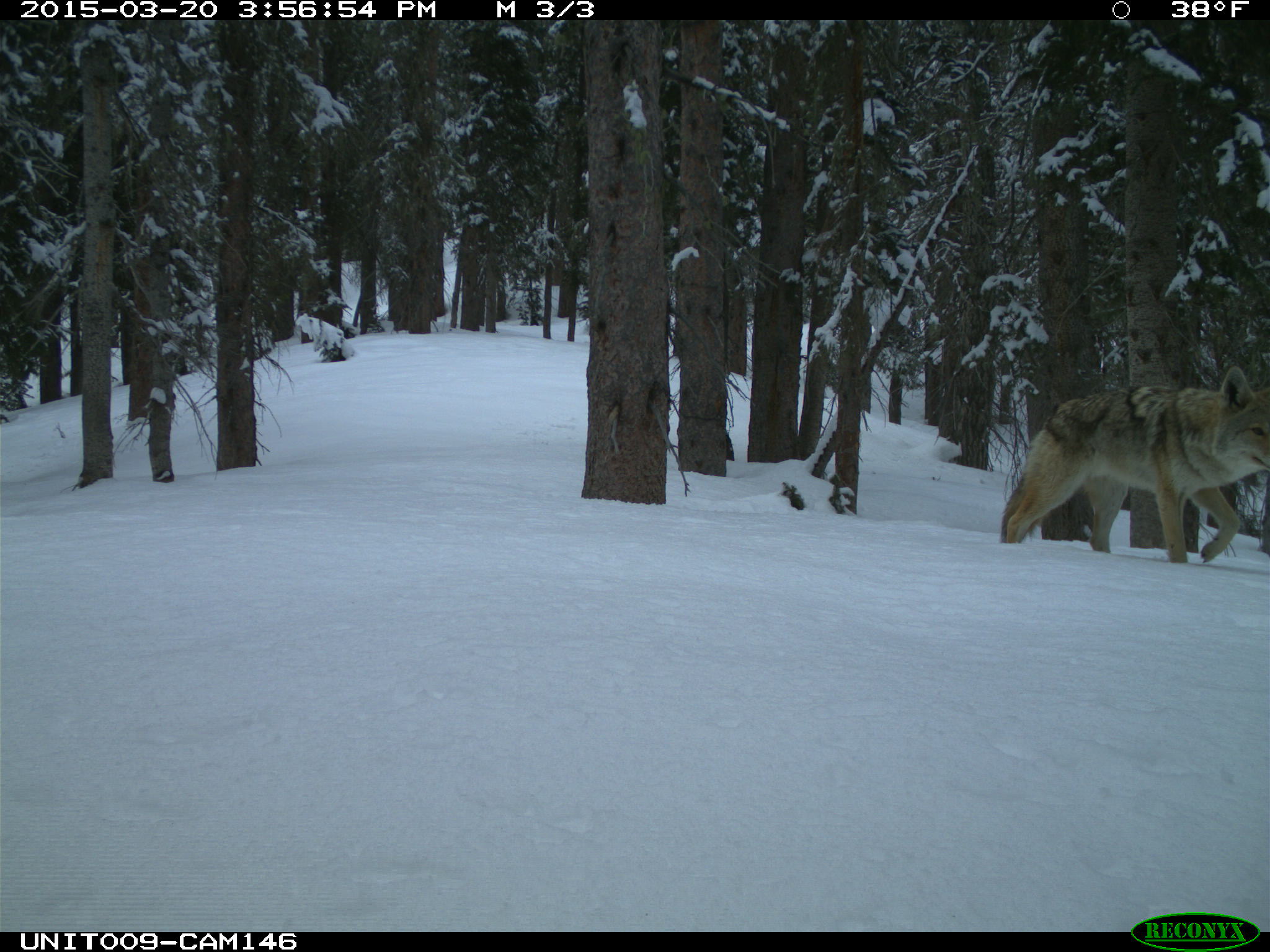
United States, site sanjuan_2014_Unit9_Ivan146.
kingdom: Animalia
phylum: Chordata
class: Mammalia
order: Carnivora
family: Canidae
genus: Canis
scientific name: Canis latrans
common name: coyote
Canis latrans (coyote).